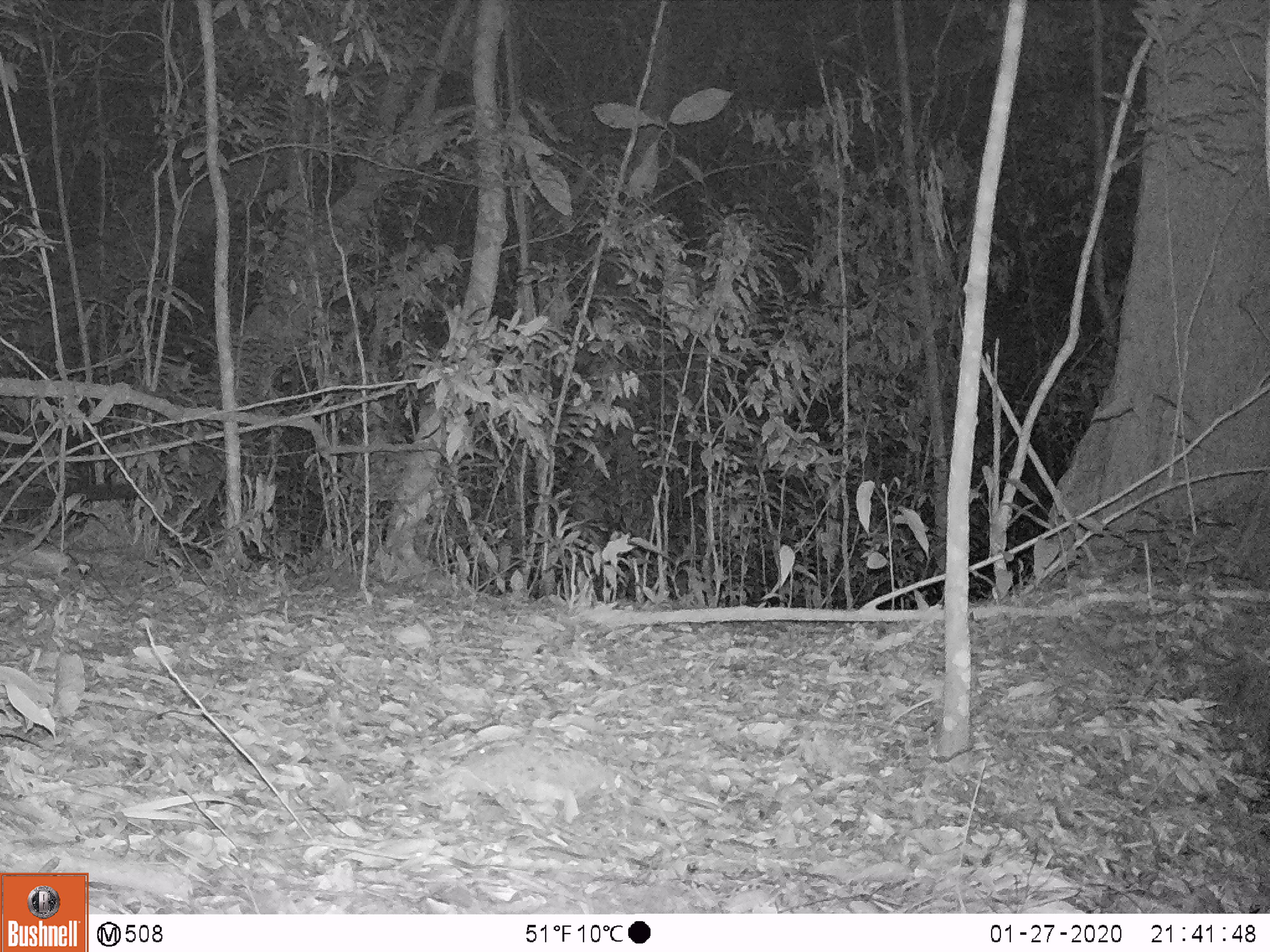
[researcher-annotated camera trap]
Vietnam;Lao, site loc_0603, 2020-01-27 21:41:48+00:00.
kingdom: Animalia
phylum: Chordata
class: Mammalia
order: Carnivora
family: Viverridae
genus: Paguma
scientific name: Paguma larvata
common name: masked palm civet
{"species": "masked palm civet (Paguma larvata)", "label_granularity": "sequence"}